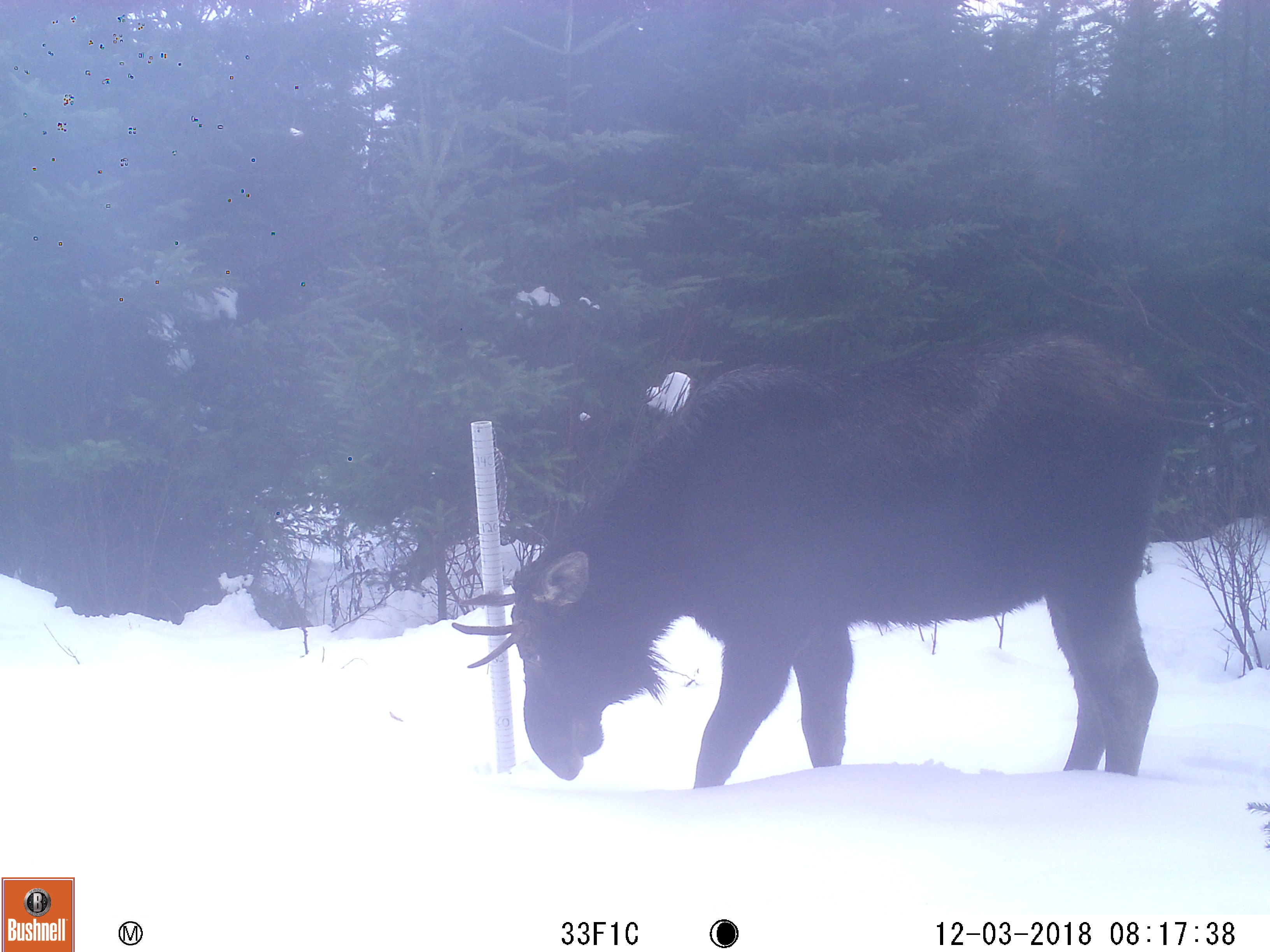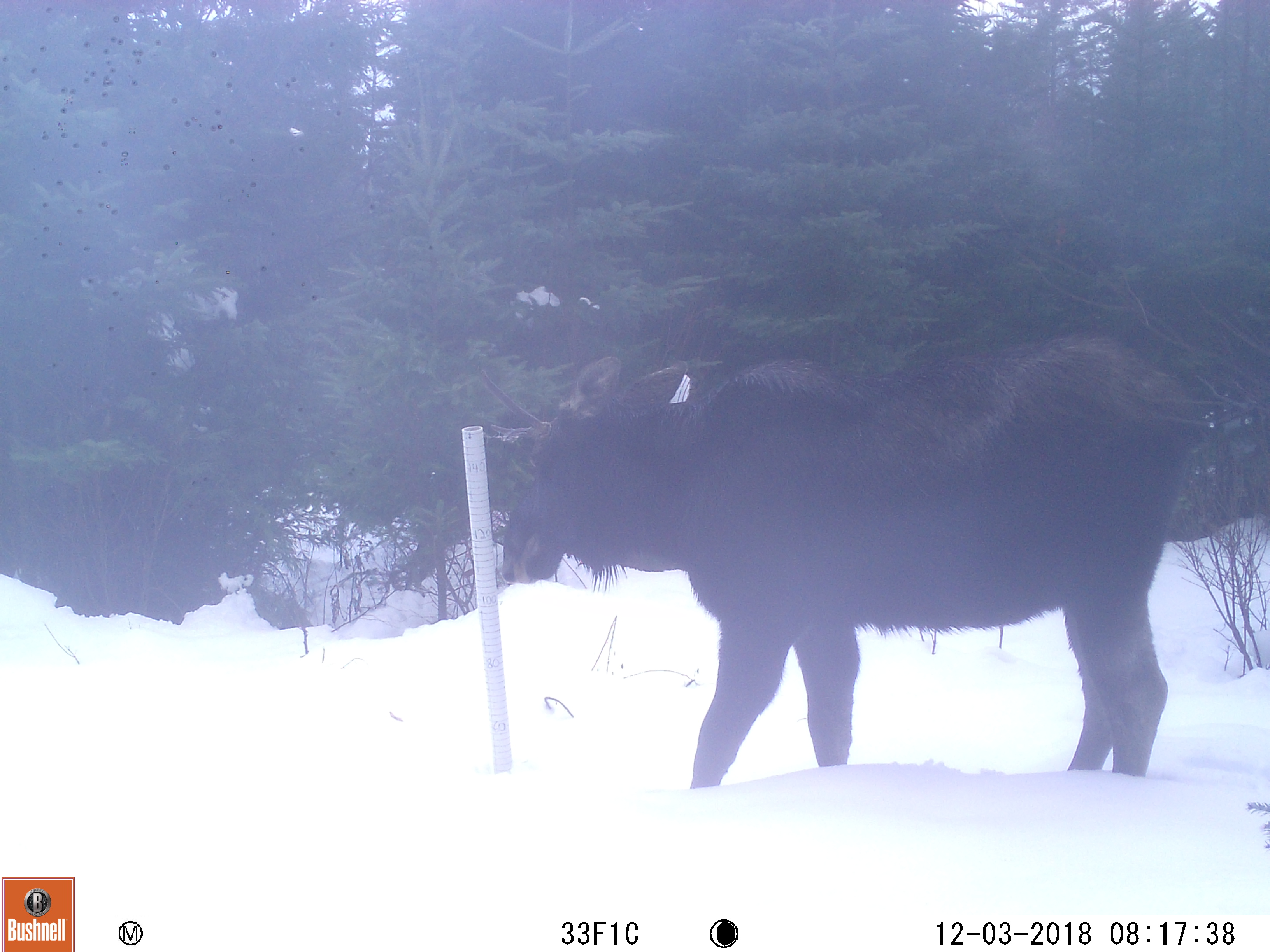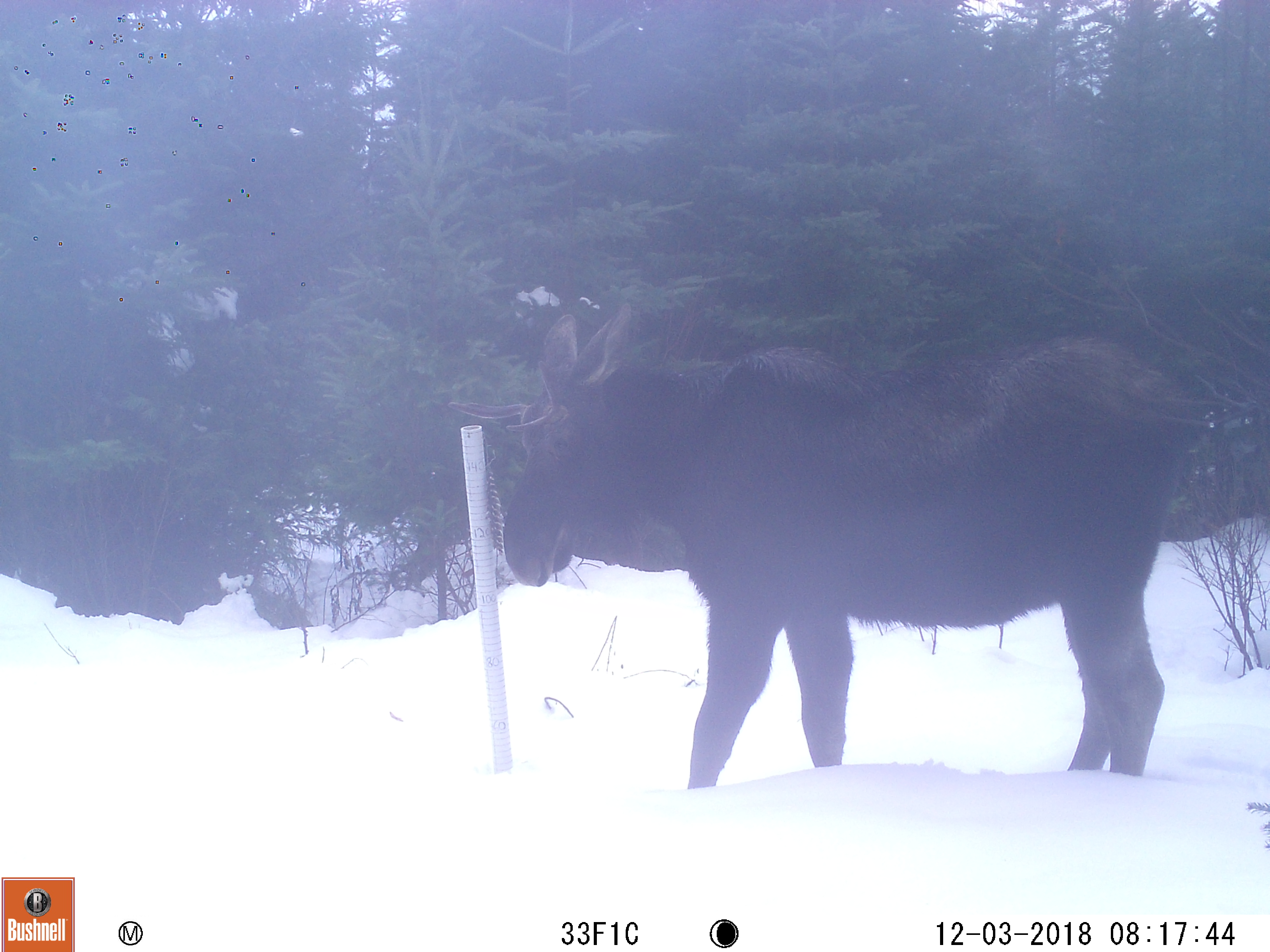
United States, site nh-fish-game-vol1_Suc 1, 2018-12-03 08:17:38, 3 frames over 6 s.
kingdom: Animalia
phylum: Chordata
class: Mammalia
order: Artiodactyla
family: Cervidae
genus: Alces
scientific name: Alces alces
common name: moose